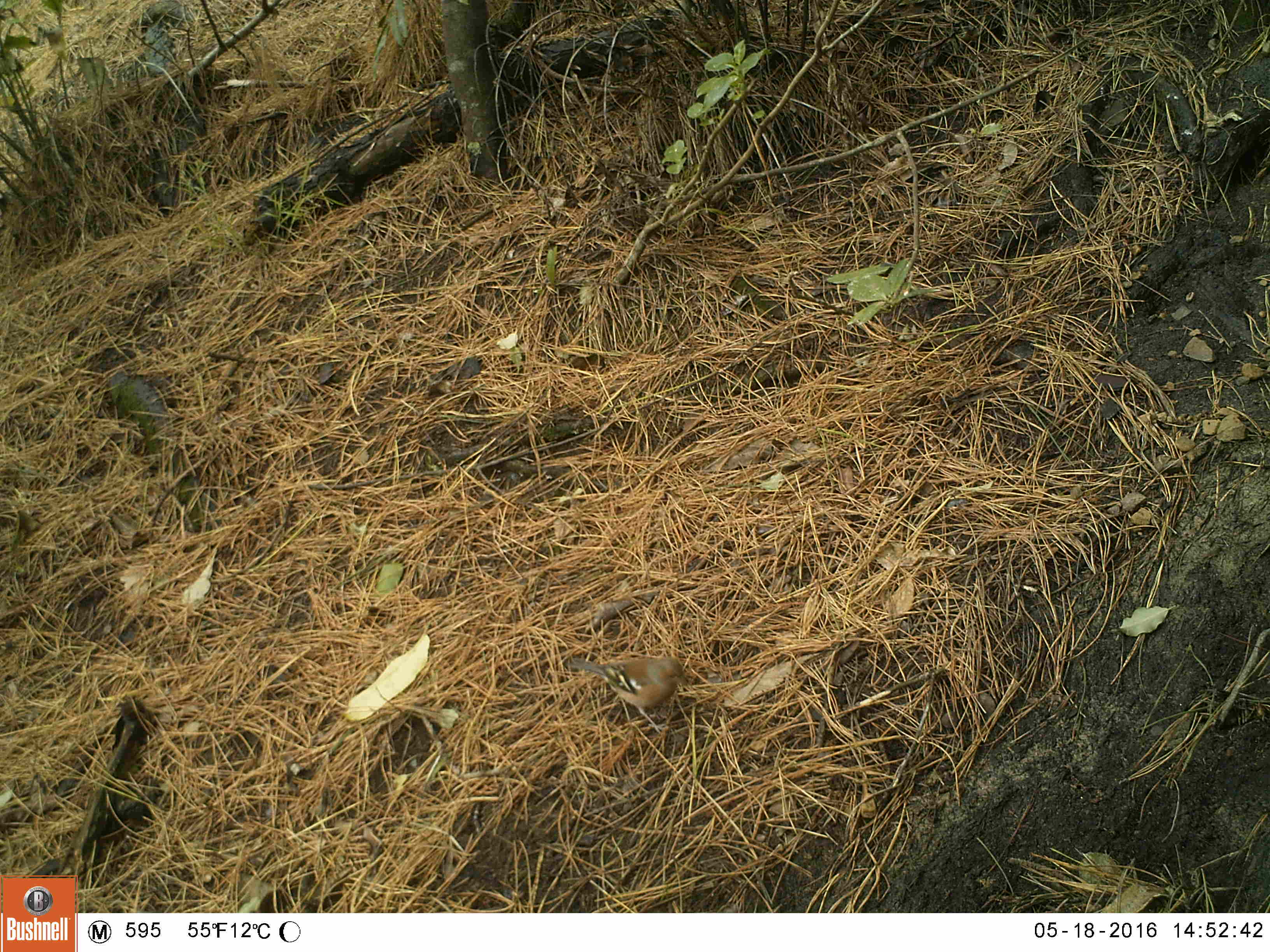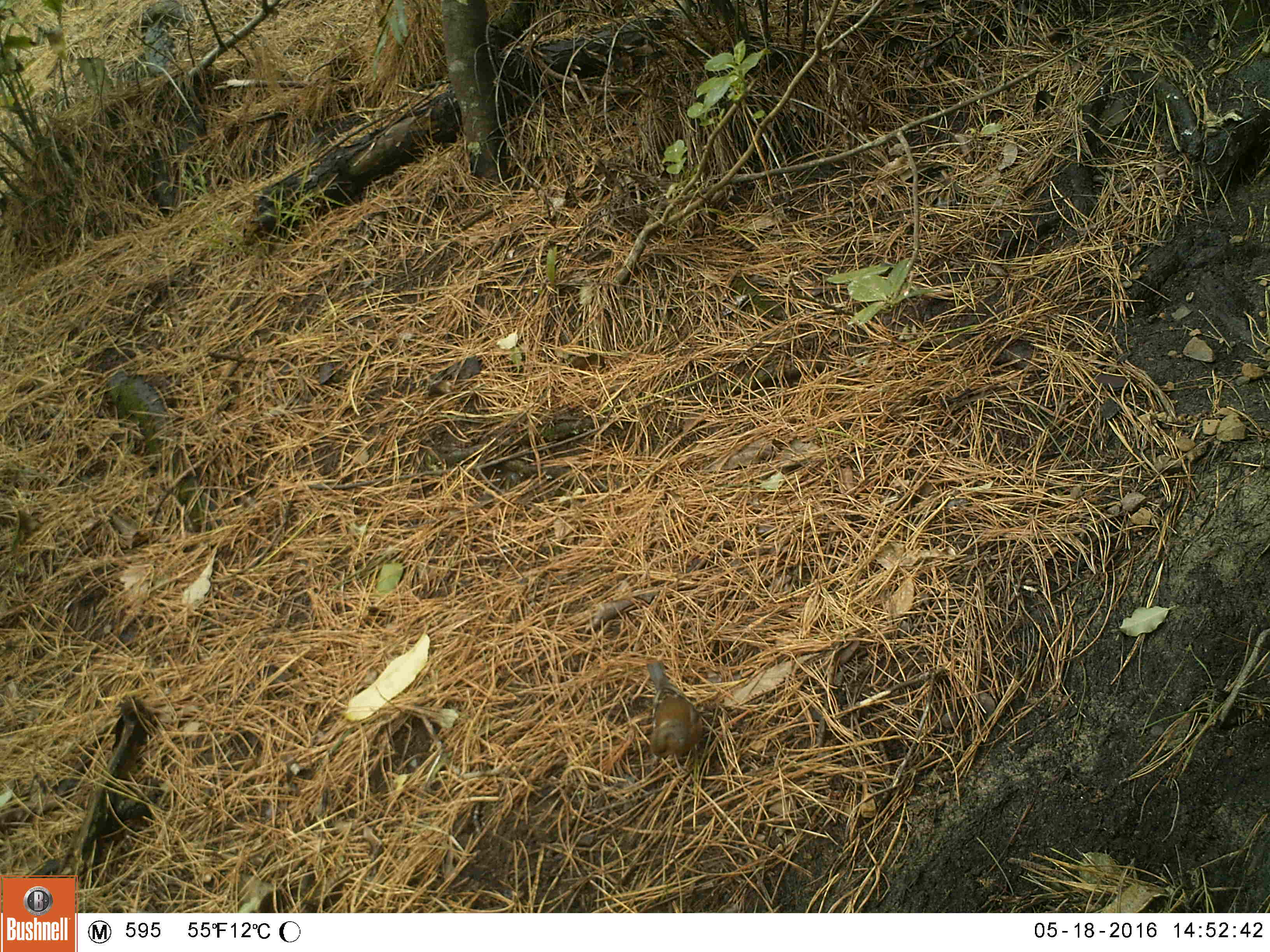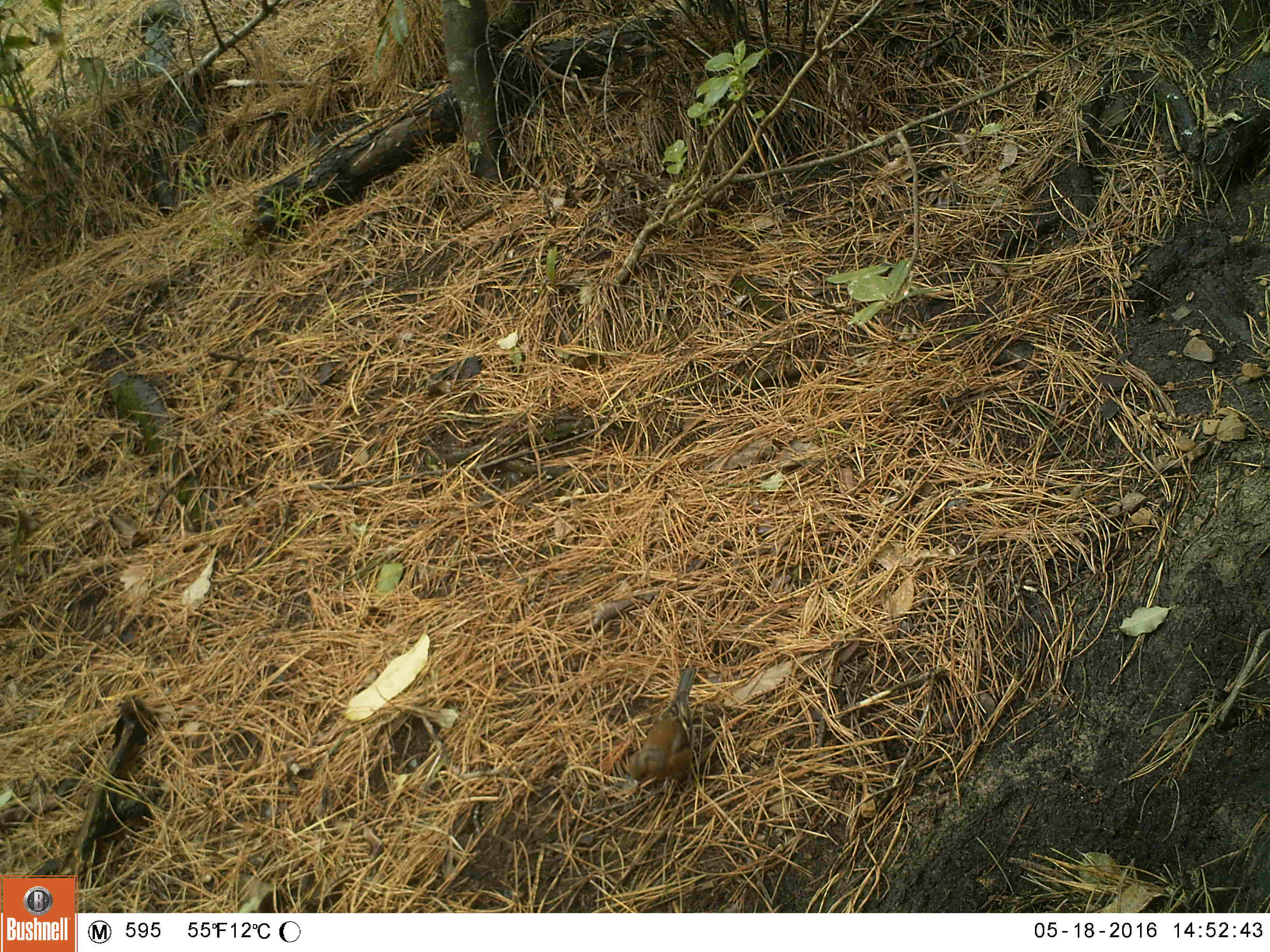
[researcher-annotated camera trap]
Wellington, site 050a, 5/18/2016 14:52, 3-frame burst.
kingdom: Animalia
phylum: Chordata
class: Aves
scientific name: Aves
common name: bird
Bird (Aves).